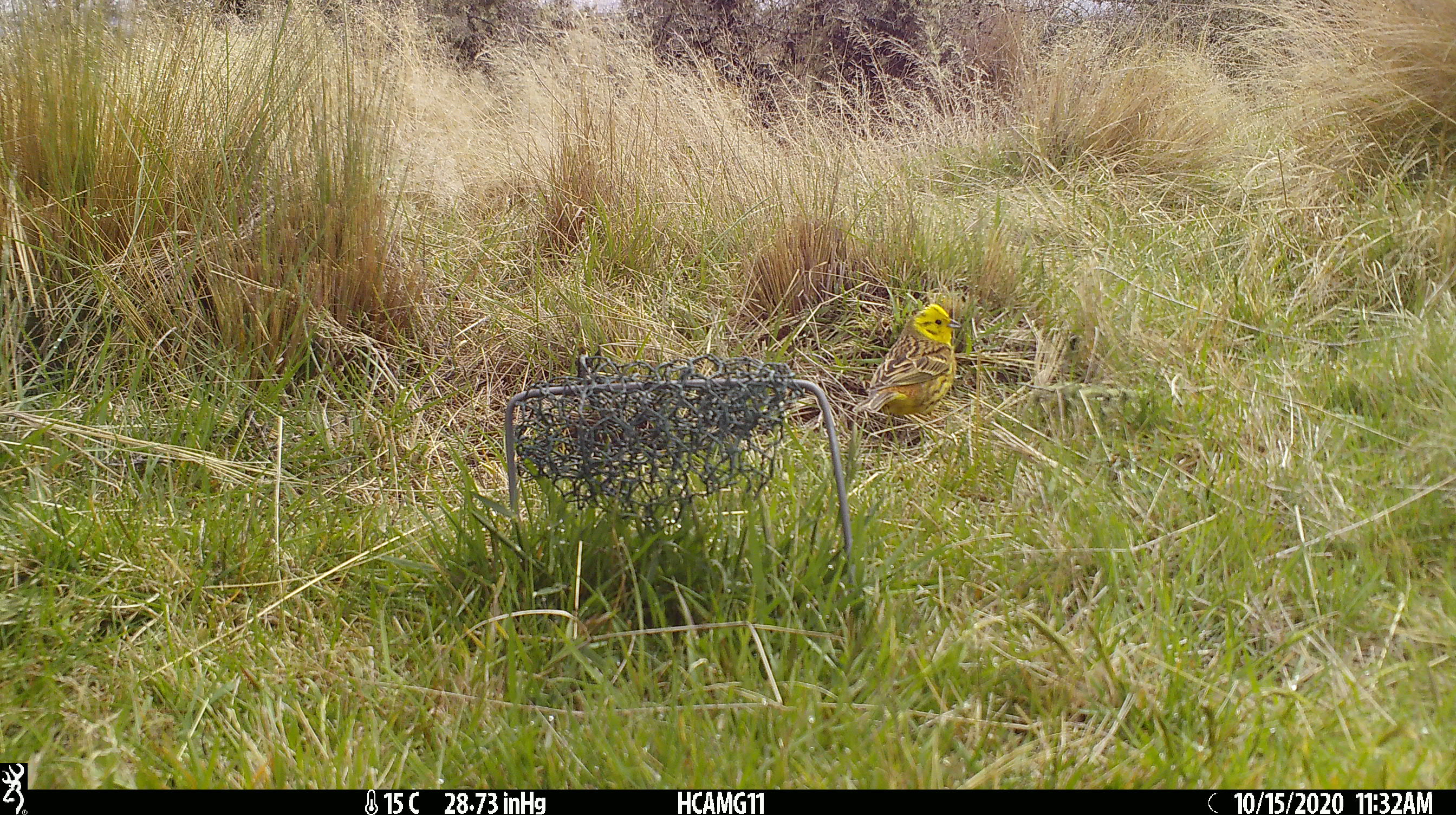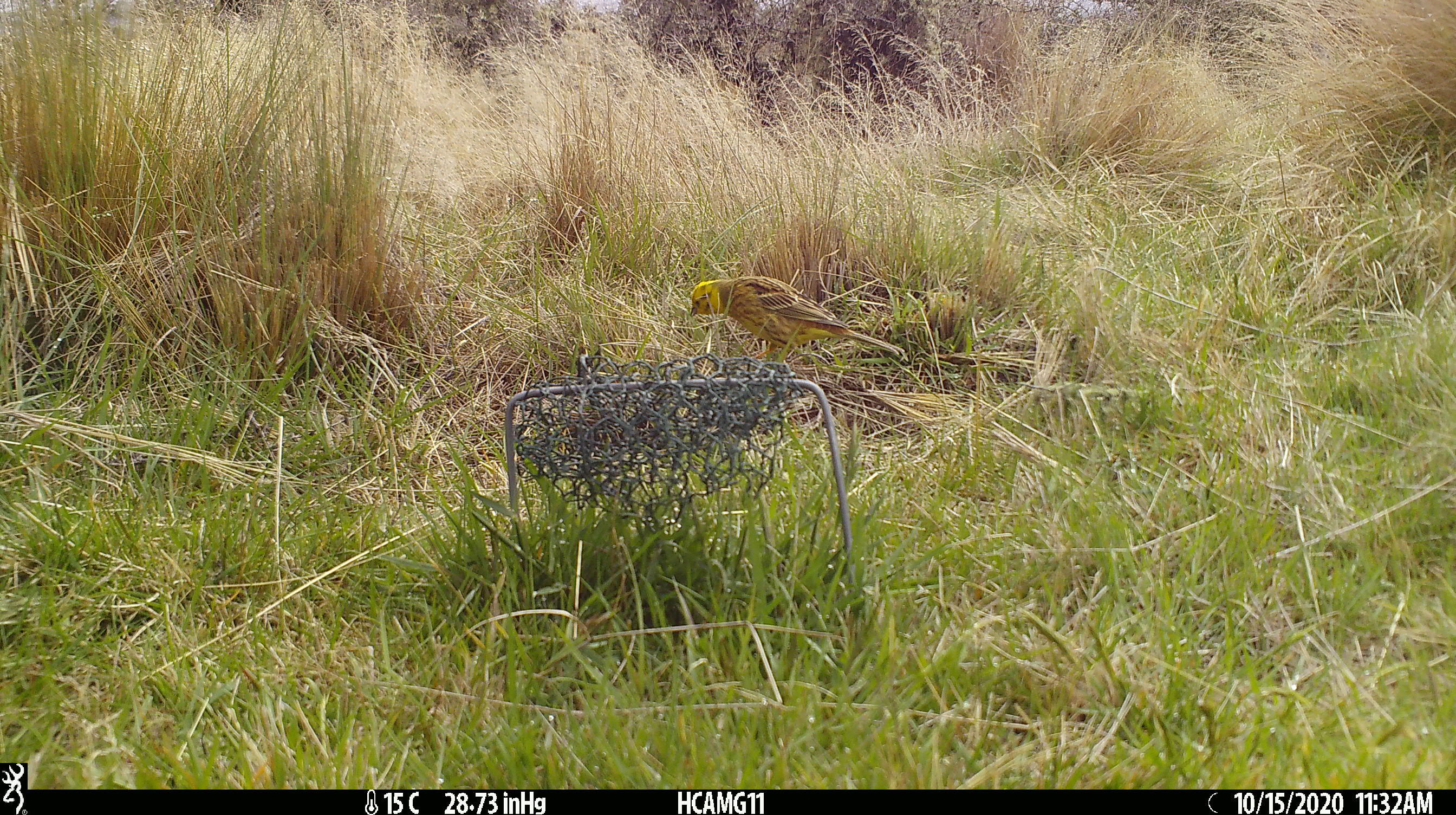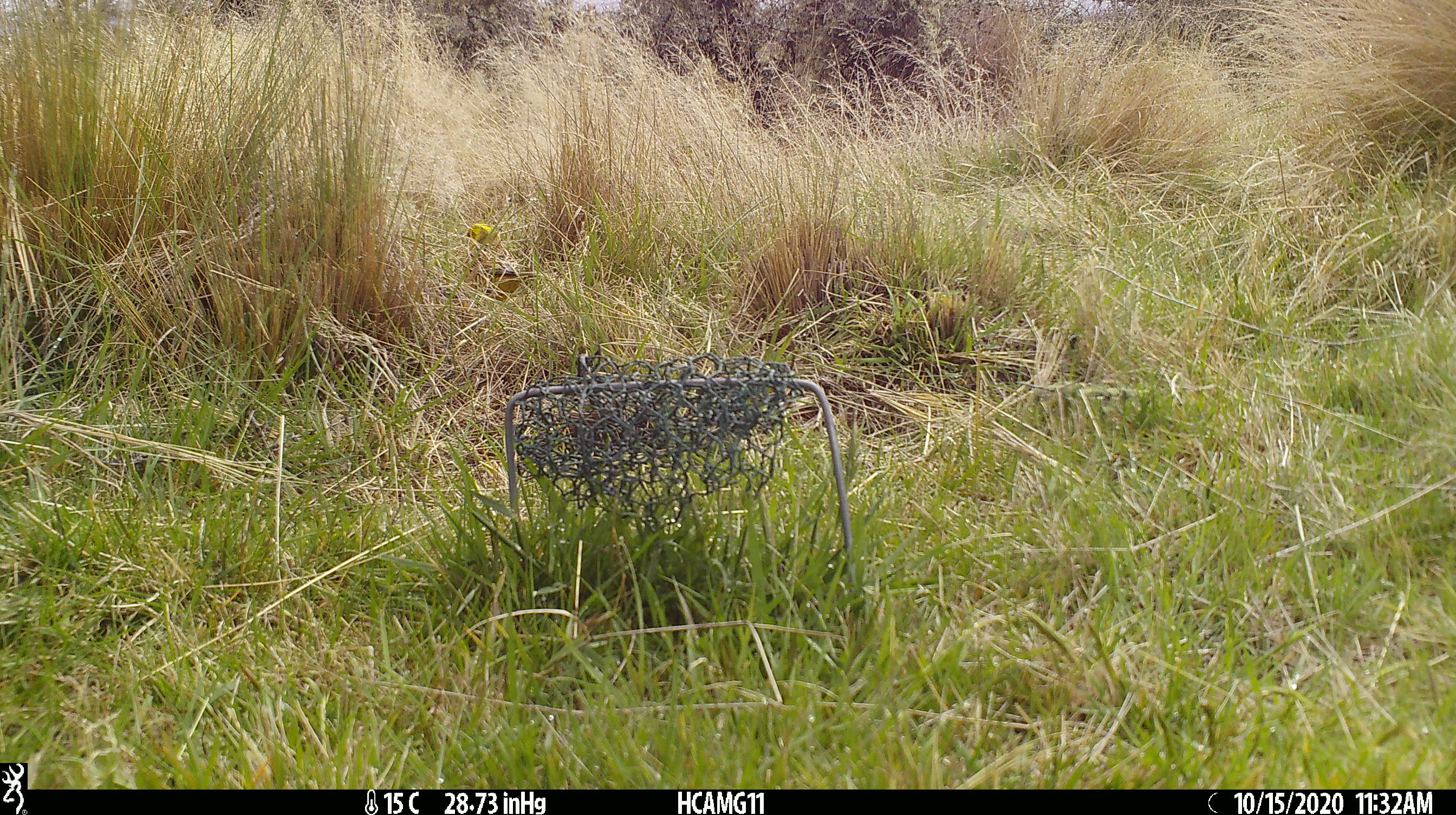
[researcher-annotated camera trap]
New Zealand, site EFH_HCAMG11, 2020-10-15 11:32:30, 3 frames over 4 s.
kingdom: Animalia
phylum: Chordata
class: Aves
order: Passeriformes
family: Emberizidae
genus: Emberiza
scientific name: Emberiza citrinella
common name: yellowhammer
Yellowhammer (Emberiza citrinella).